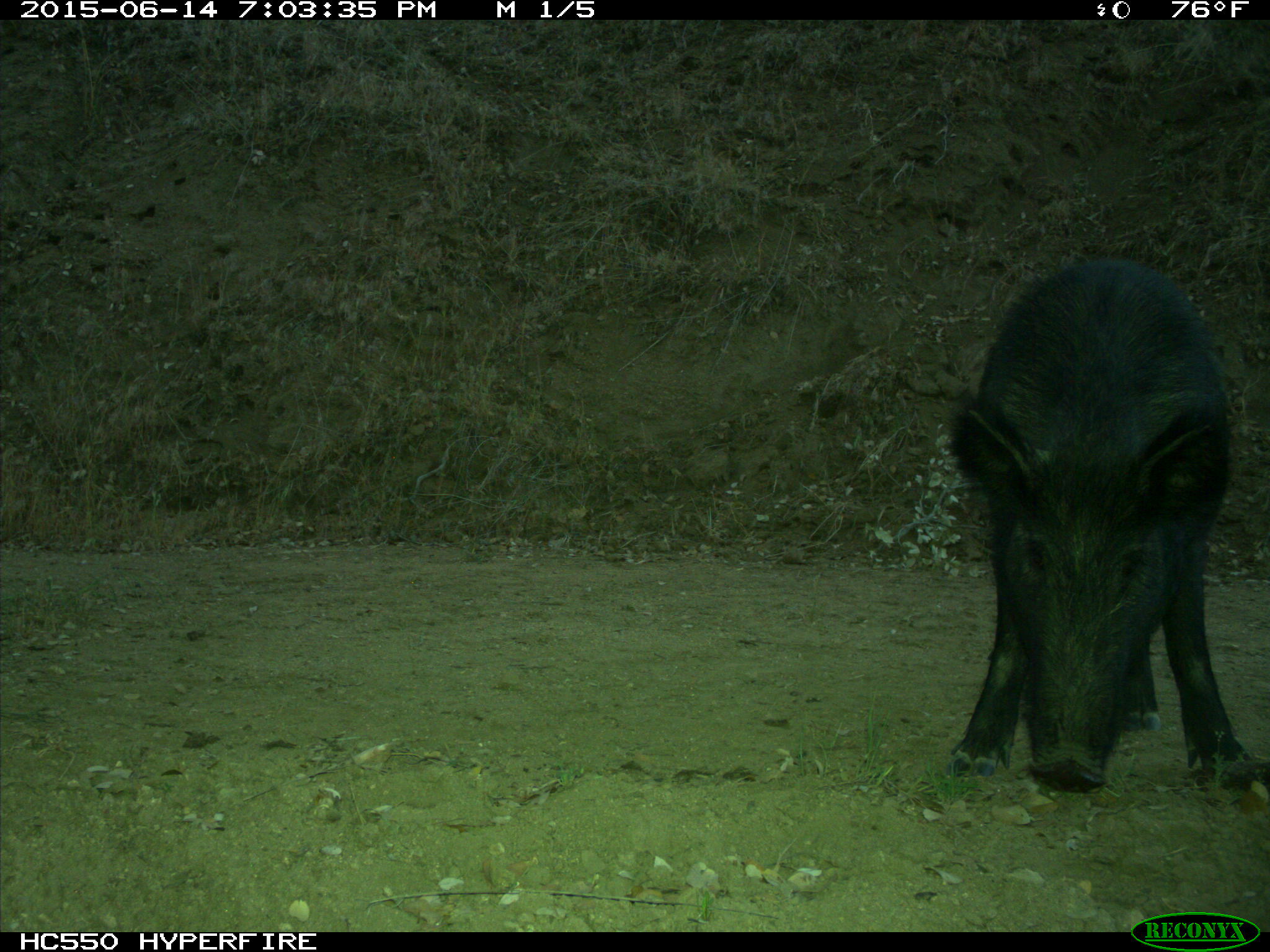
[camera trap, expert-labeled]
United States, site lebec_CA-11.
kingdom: Animalia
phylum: Chordata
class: Mammalia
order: Artiodactyla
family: Suidae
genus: Sus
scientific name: Sus scrofa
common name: wild boar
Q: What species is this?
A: Sus scrofa (wild boar).